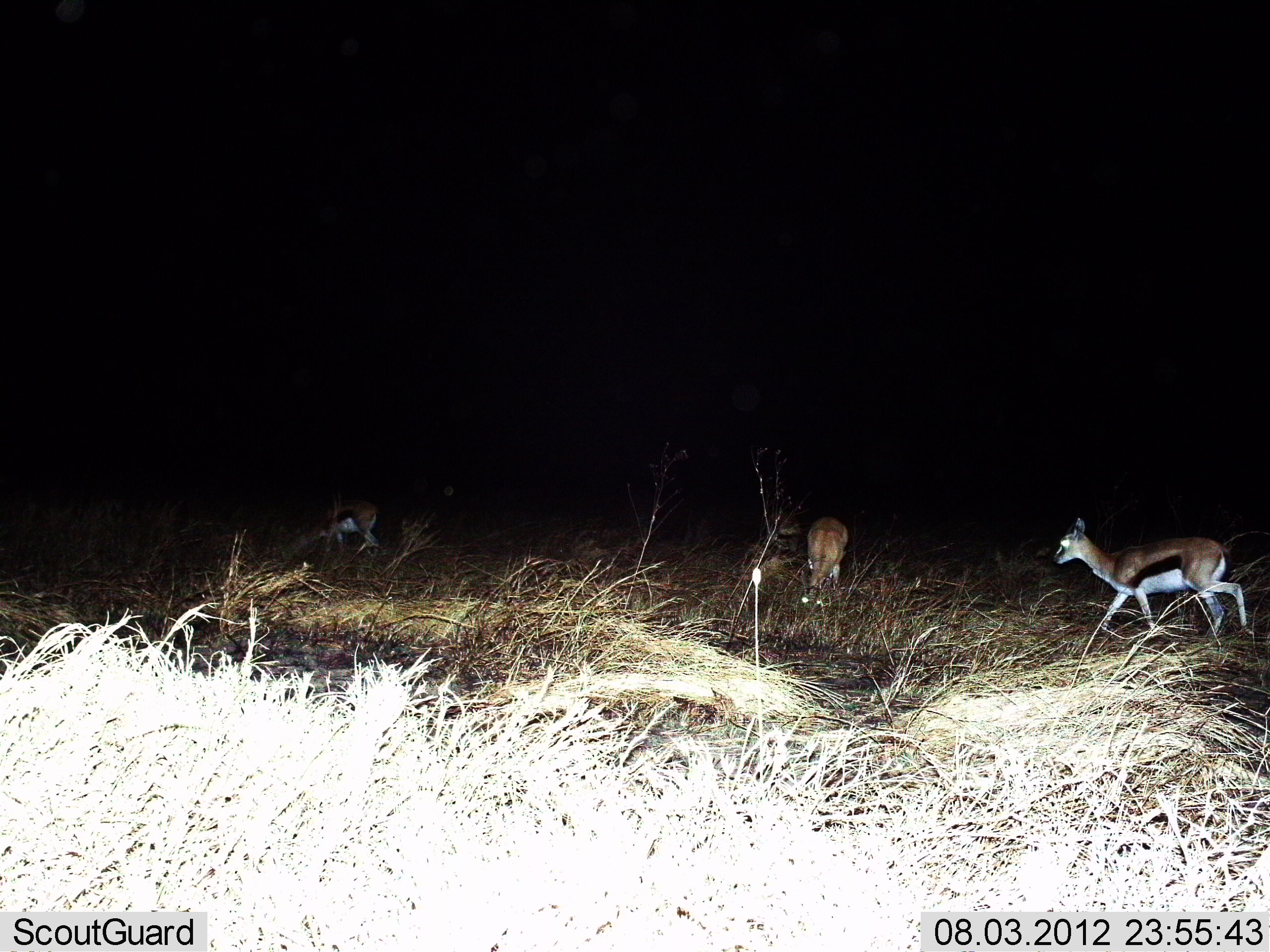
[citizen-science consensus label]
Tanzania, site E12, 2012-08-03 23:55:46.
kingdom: Animalia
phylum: Chordata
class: Mammalia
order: Artiodactyla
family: Bovidae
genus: Eudorcas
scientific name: Eudorcas thomsonii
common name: thomson's gazelle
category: gazellethomsons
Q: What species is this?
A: Gazellethomsons (thomson's gazelle) (Eudorcas thomsonii).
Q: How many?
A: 3.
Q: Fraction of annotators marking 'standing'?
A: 50%.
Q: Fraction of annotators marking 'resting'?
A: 0%.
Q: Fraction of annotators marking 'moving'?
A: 40%.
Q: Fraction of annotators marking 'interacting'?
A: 0%.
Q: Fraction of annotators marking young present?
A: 0%.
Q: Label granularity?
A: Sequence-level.